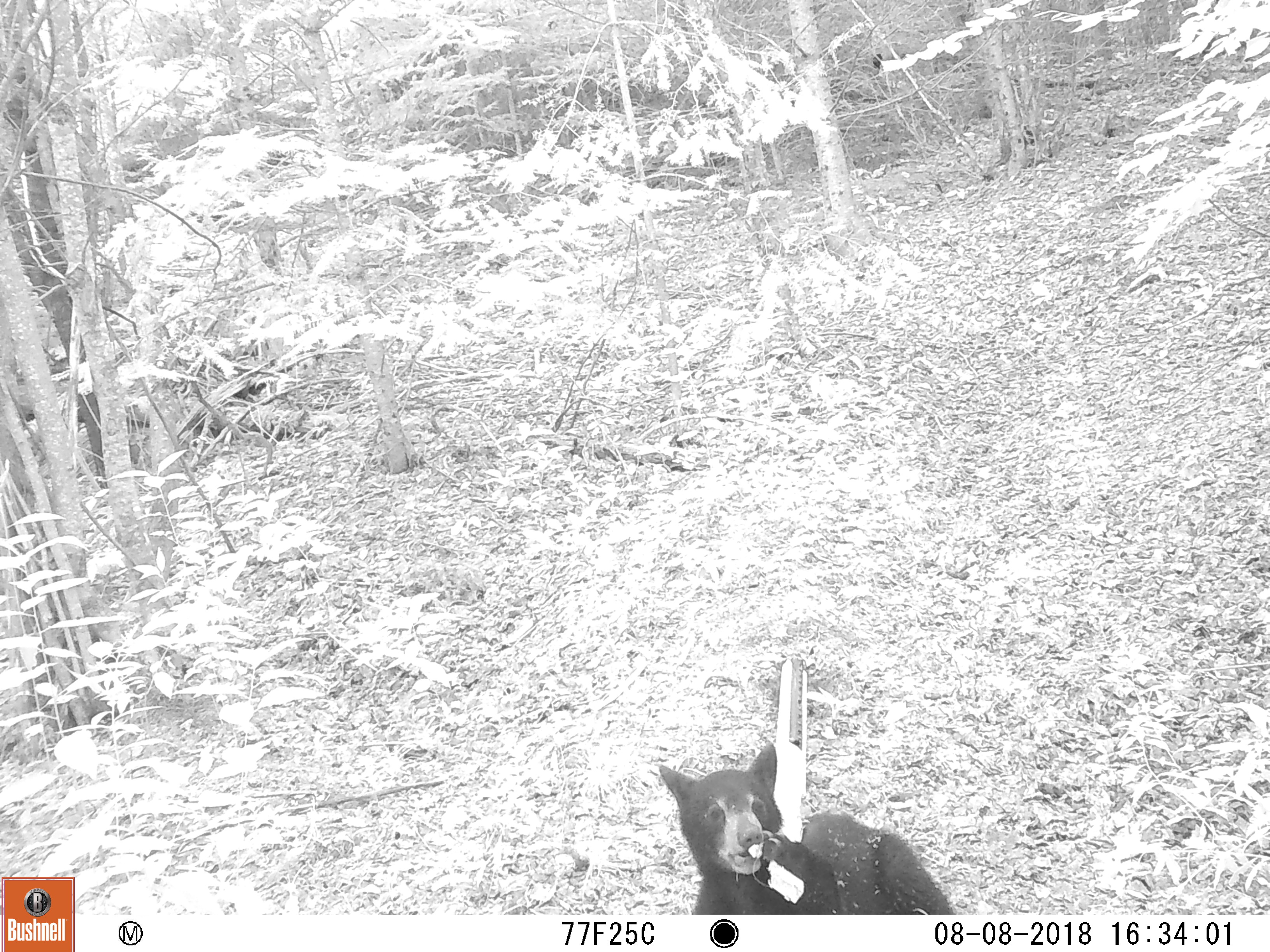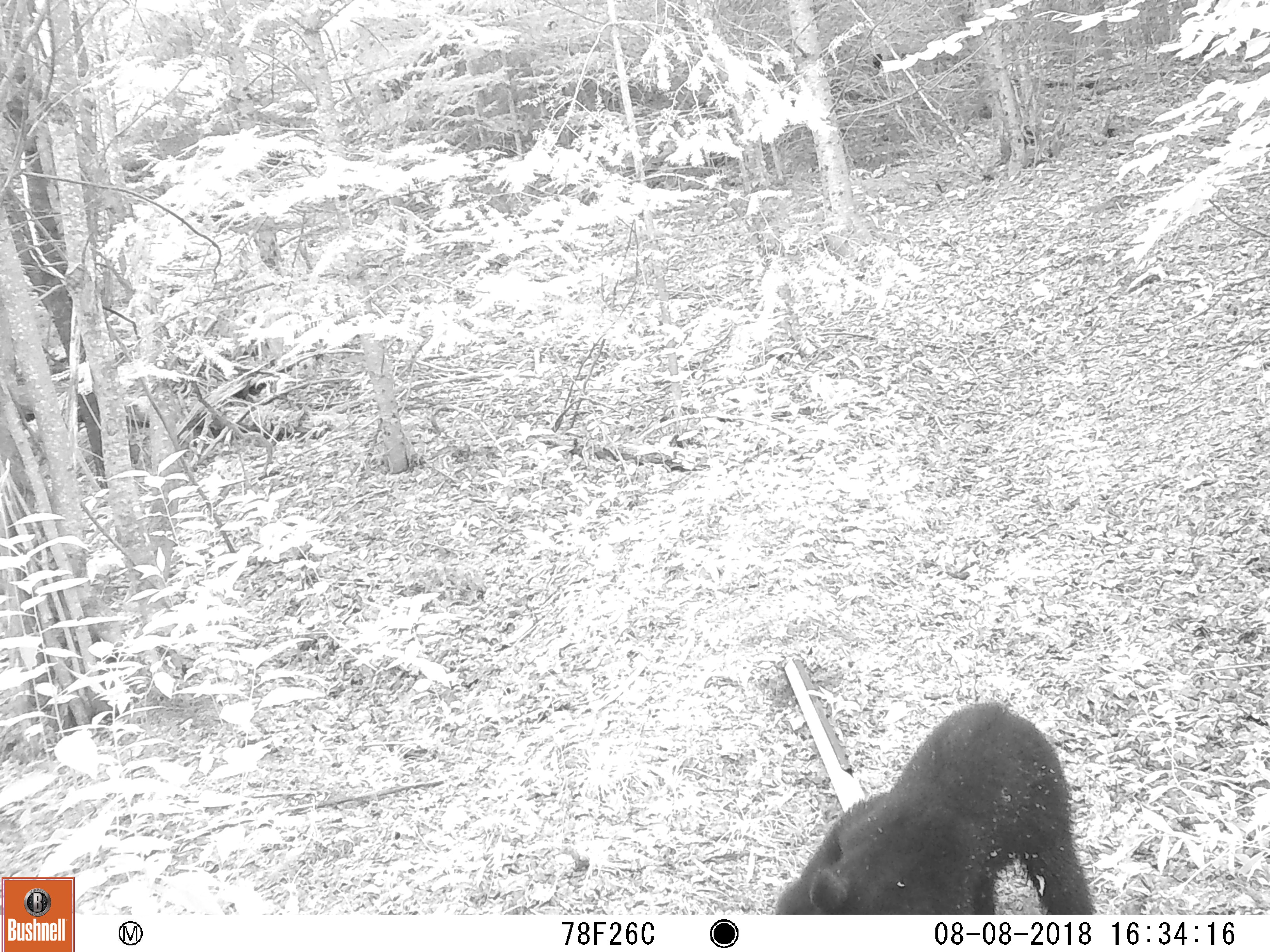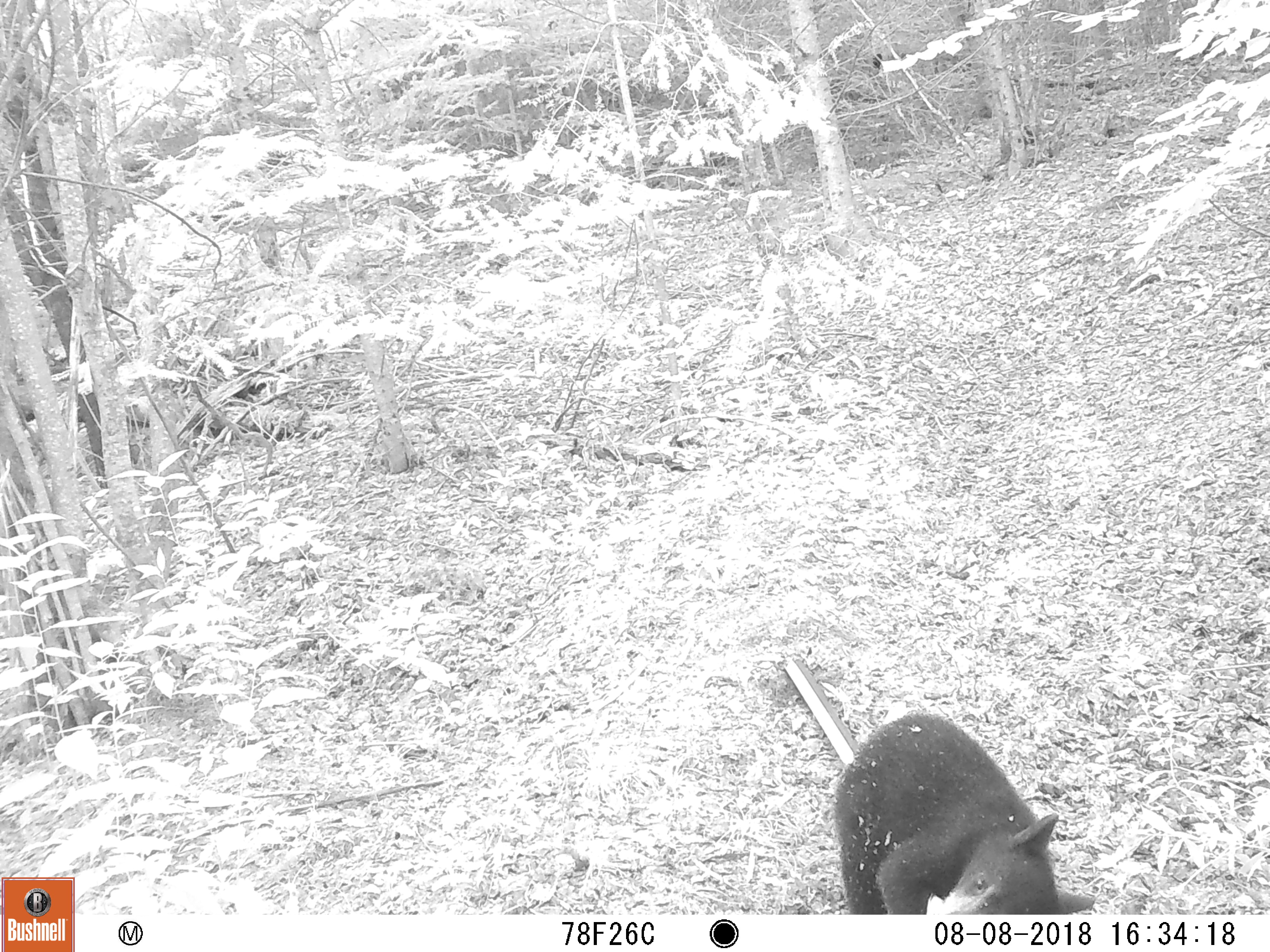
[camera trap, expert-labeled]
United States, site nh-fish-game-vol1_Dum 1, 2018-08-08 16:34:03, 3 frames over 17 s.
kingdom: Animalia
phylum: Chordata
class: Mammalia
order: Carnivora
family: Ursidae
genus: Ursus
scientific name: Ursus americanus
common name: black bear